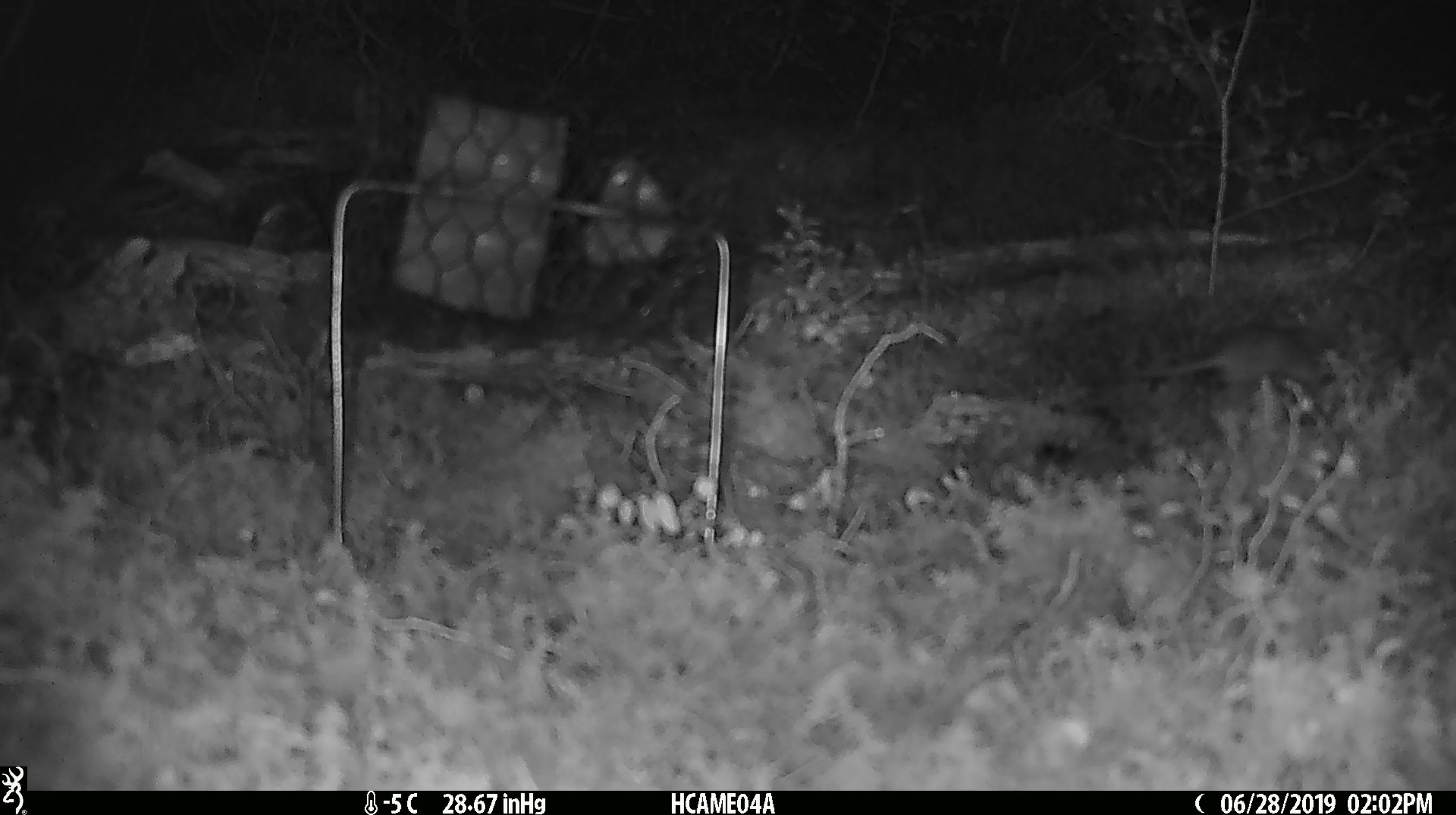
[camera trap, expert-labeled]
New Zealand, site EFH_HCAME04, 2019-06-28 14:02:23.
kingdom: Animalia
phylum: Chordata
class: Mammalia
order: Rodentia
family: Muridae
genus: Mus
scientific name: Mus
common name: mouse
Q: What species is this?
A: Mouse (Mus).